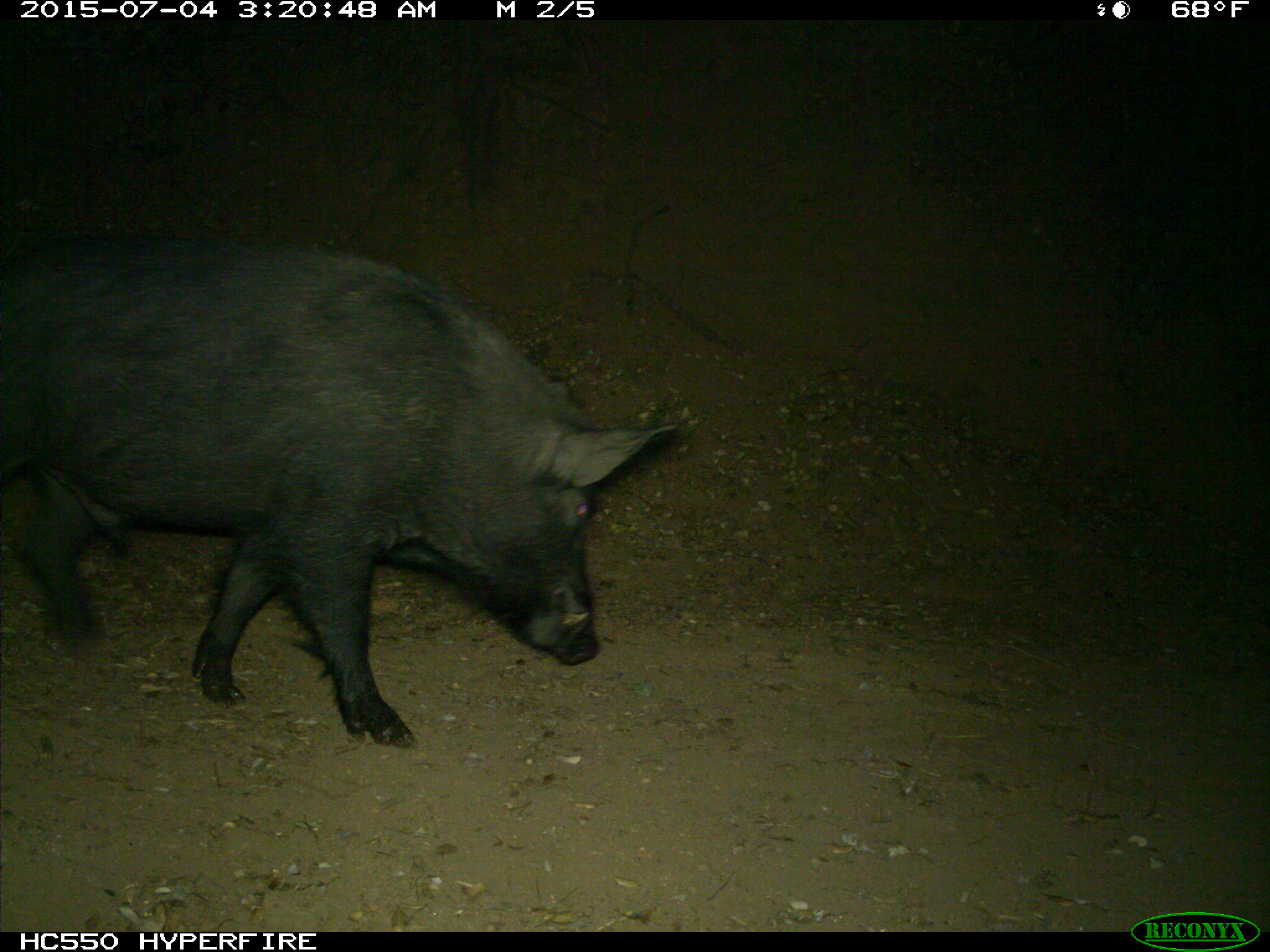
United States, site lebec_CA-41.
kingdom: Animalia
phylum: Chordata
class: Mammalia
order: Artiodactyla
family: Suidae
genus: Sus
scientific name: Sus scrofa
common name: wild boar